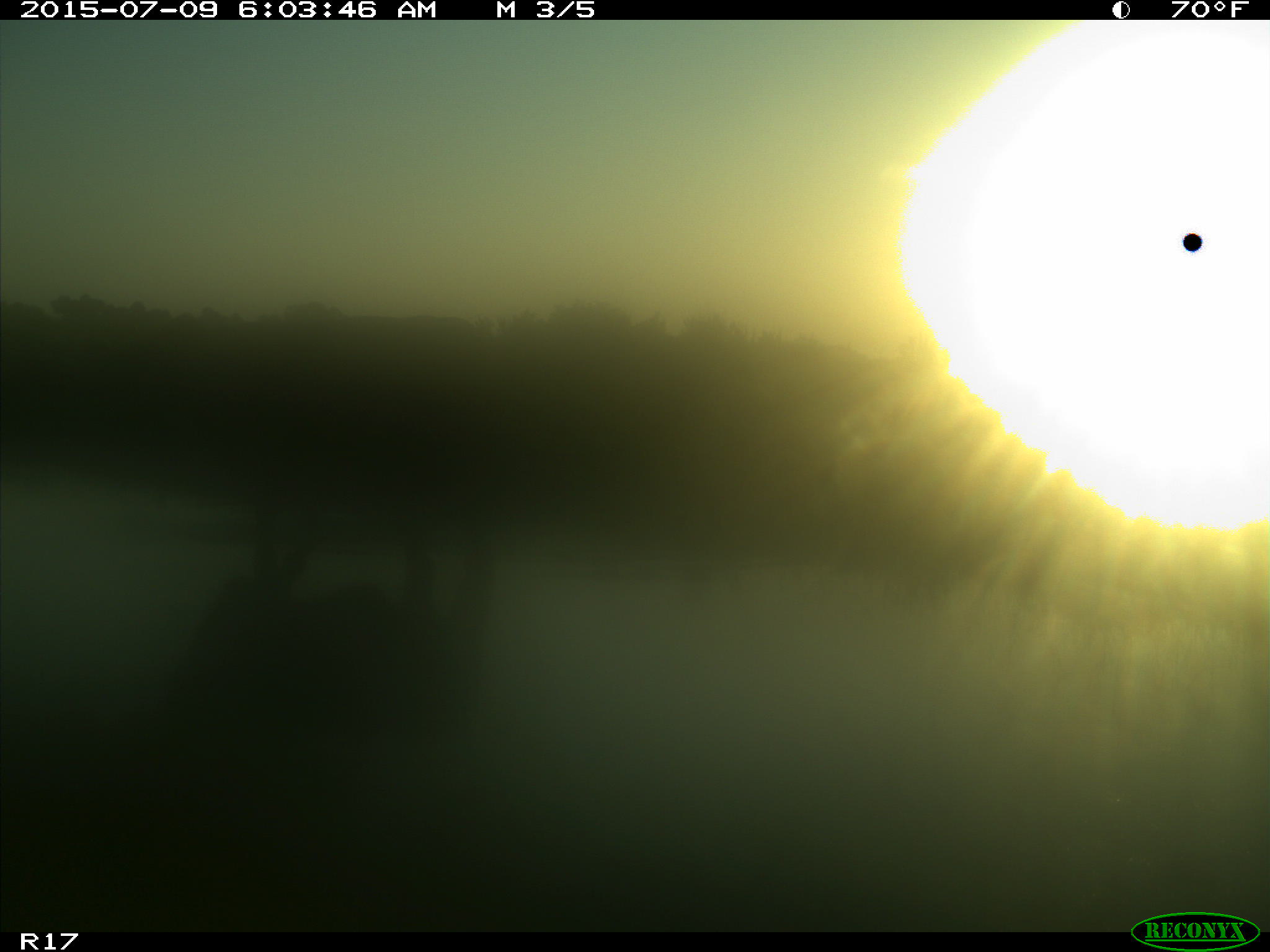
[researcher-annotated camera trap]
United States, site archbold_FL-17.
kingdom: Animalia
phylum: Chordata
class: Mammalia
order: Artiodactyla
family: Bovidae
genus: Bos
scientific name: Bos taurus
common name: domestic cow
Bos taurus (domestic cow).